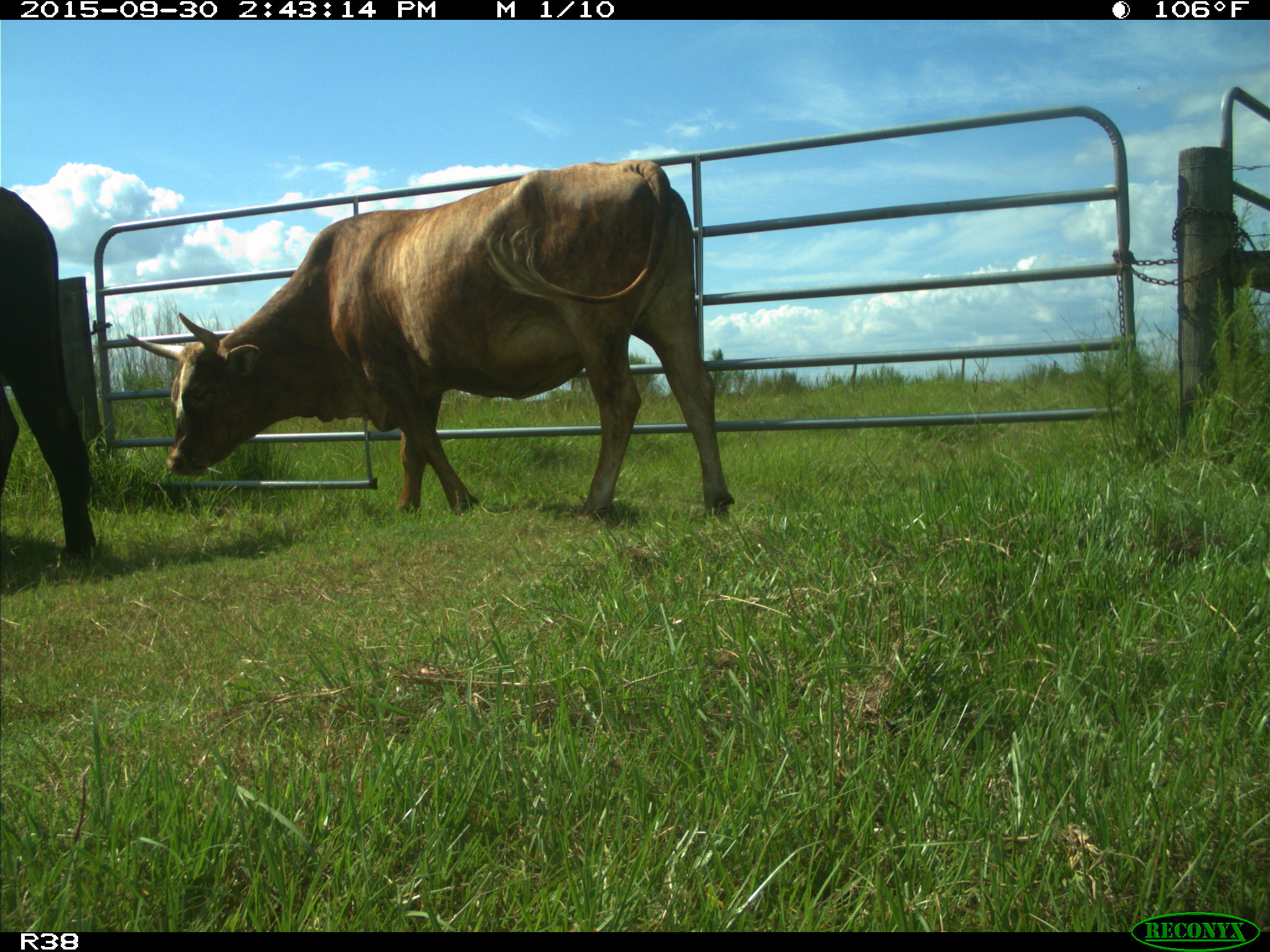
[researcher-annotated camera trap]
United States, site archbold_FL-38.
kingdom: Animalia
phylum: Chordata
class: Mammalia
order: Artiodactyla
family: Bovidae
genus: Bos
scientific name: Bos taurus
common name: domestic cow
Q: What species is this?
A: Bos taurus (domestic cow).